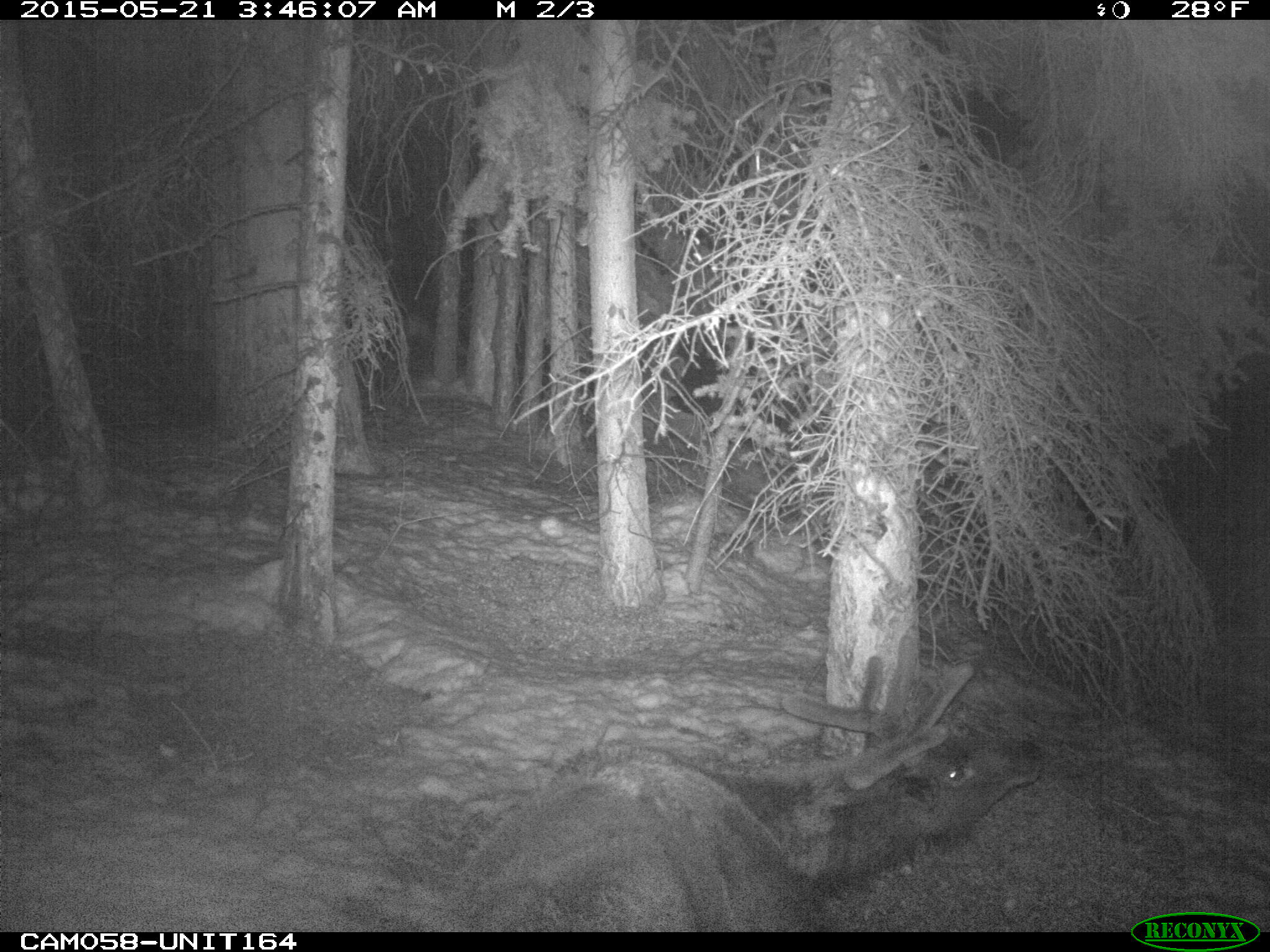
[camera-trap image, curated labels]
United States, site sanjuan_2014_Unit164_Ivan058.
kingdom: Animalia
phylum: Chordata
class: Mammalia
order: Artiodactyla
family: Cervidae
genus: Cervus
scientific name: Cervus elaphus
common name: red deer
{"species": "Cervus elaphus (red deer)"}